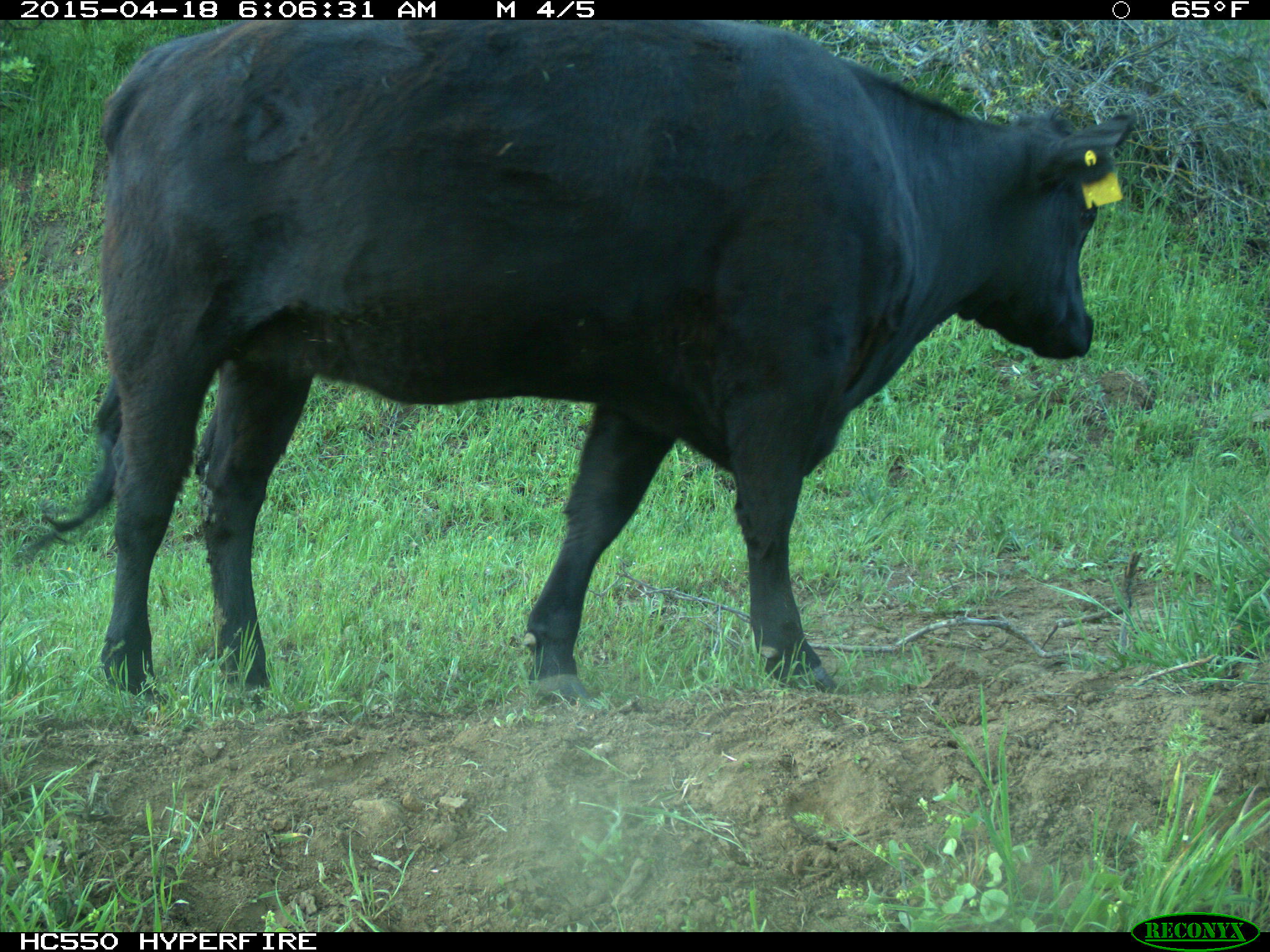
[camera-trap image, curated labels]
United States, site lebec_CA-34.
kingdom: Animalia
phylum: Chordata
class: Mammalia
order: Artiodactyla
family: Bovidae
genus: Bos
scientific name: Bos taurus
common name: domestic cow